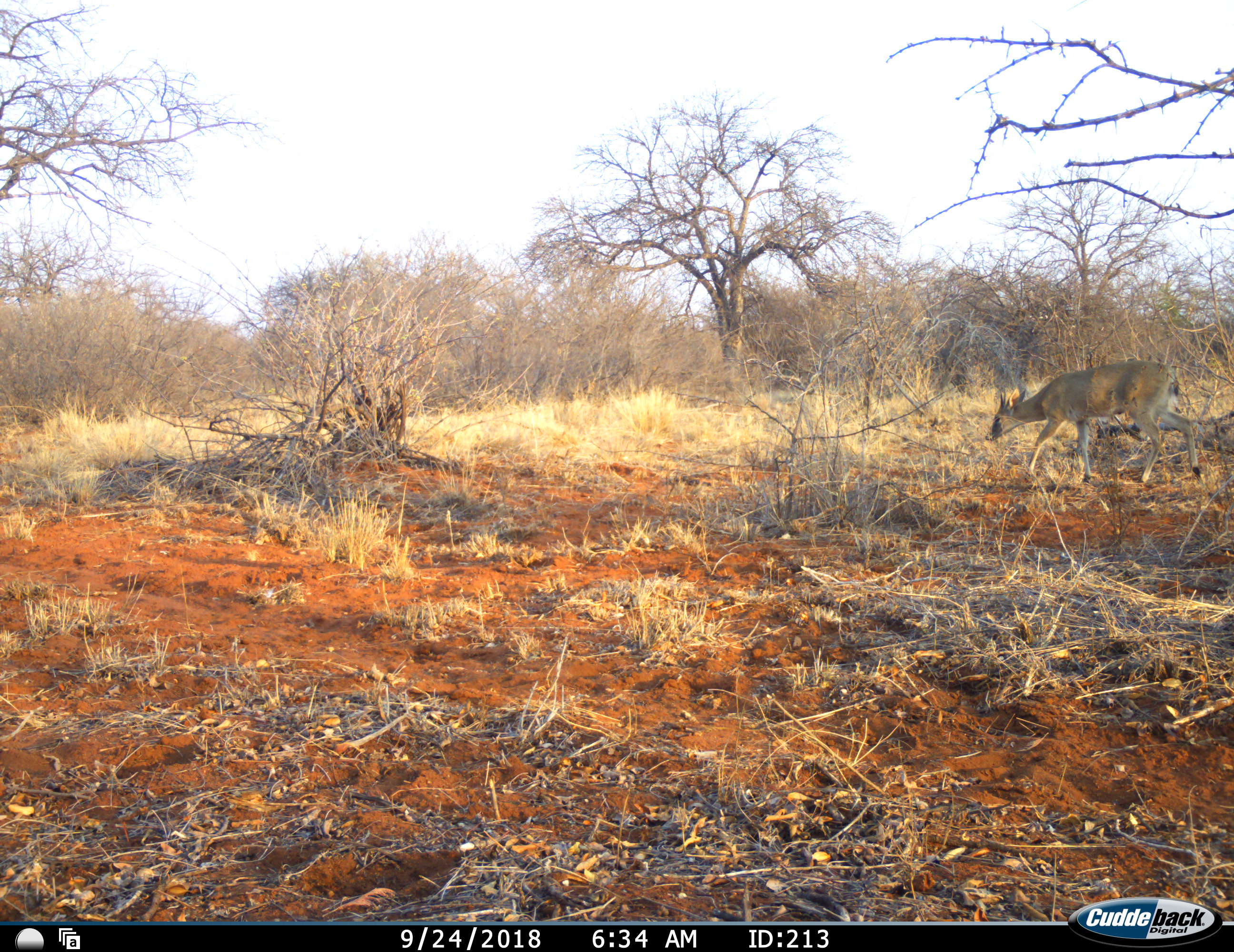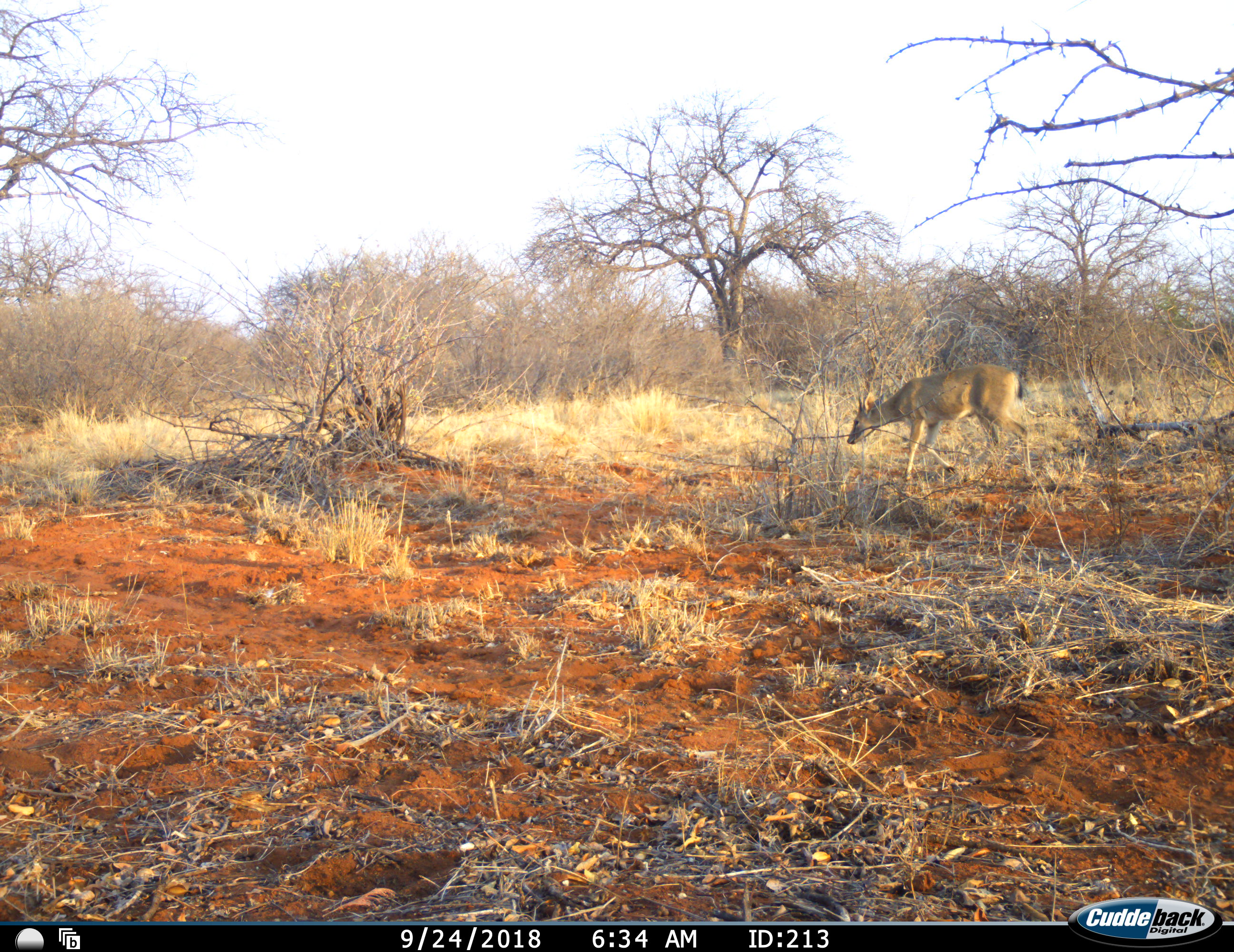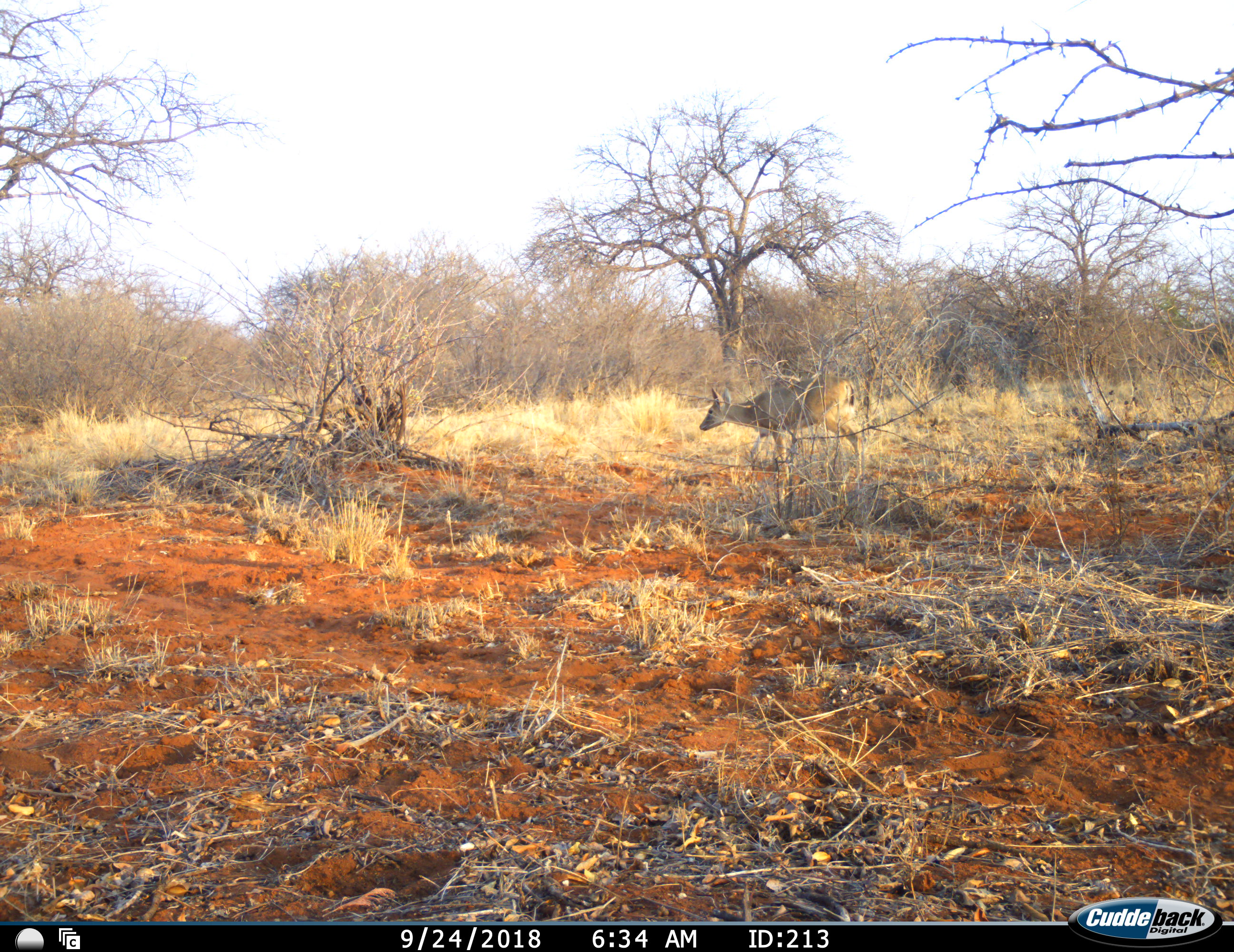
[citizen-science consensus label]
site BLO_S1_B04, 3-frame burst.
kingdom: Animalia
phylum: Chordata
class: Mammalia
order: Artiodactyla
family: Bovidae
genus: Sylvicapra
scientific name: Sylvicapra grimmia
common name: common duiker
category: duikercommongrey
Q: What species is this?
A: Duikercommongrey (common duiker) (Sylvicapra grimmia).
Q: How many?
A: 1.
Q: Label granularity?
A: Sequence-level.